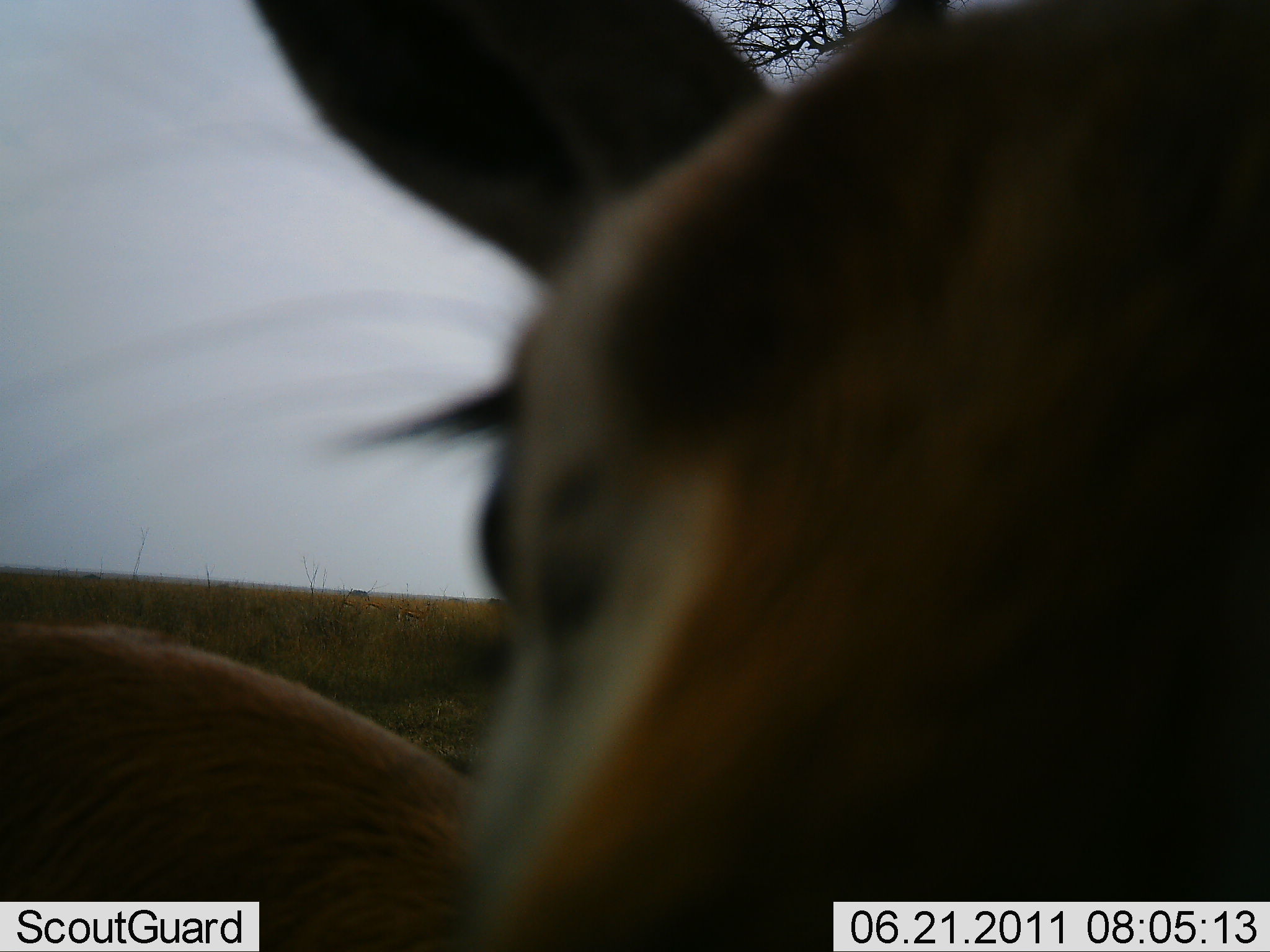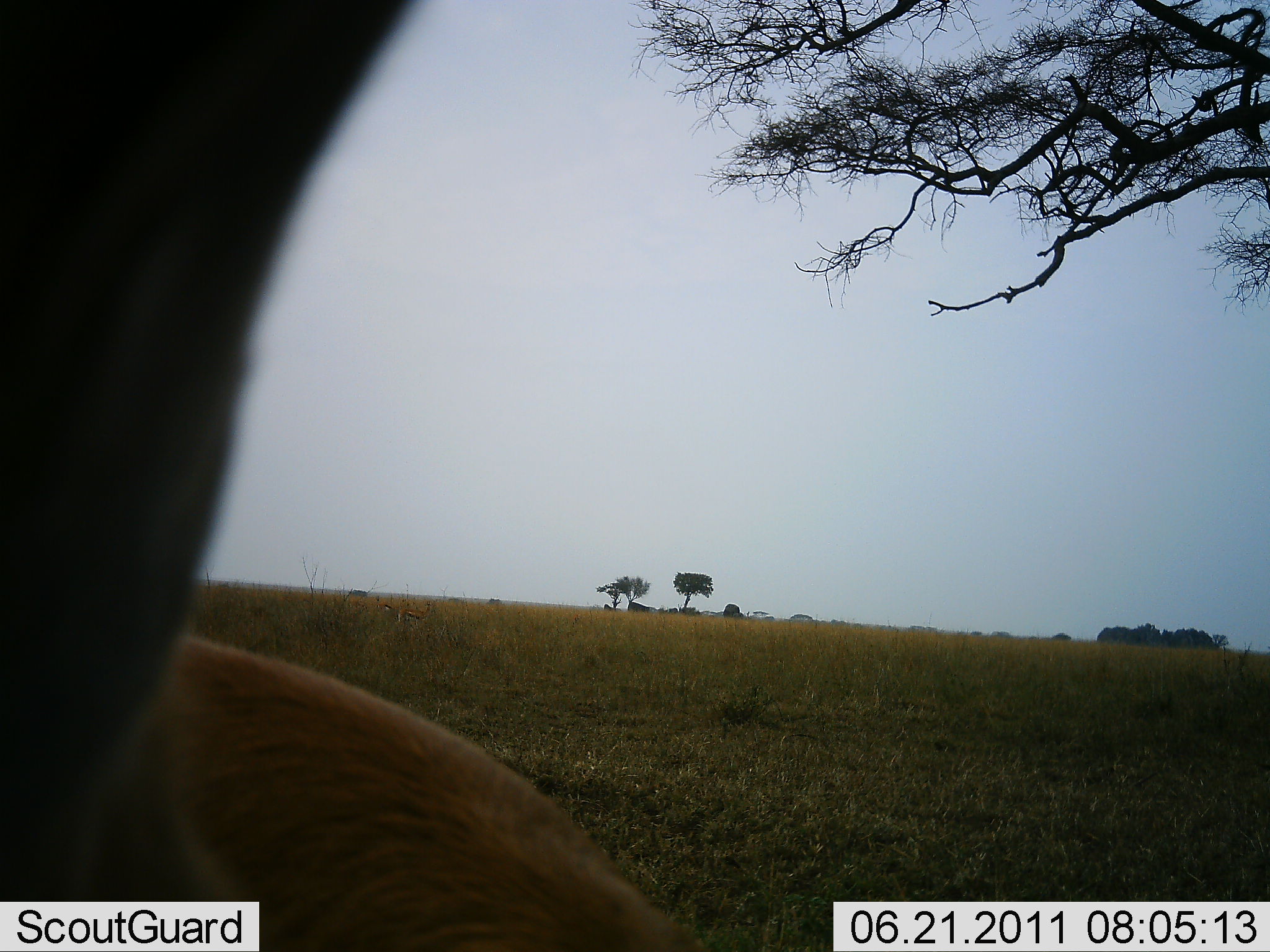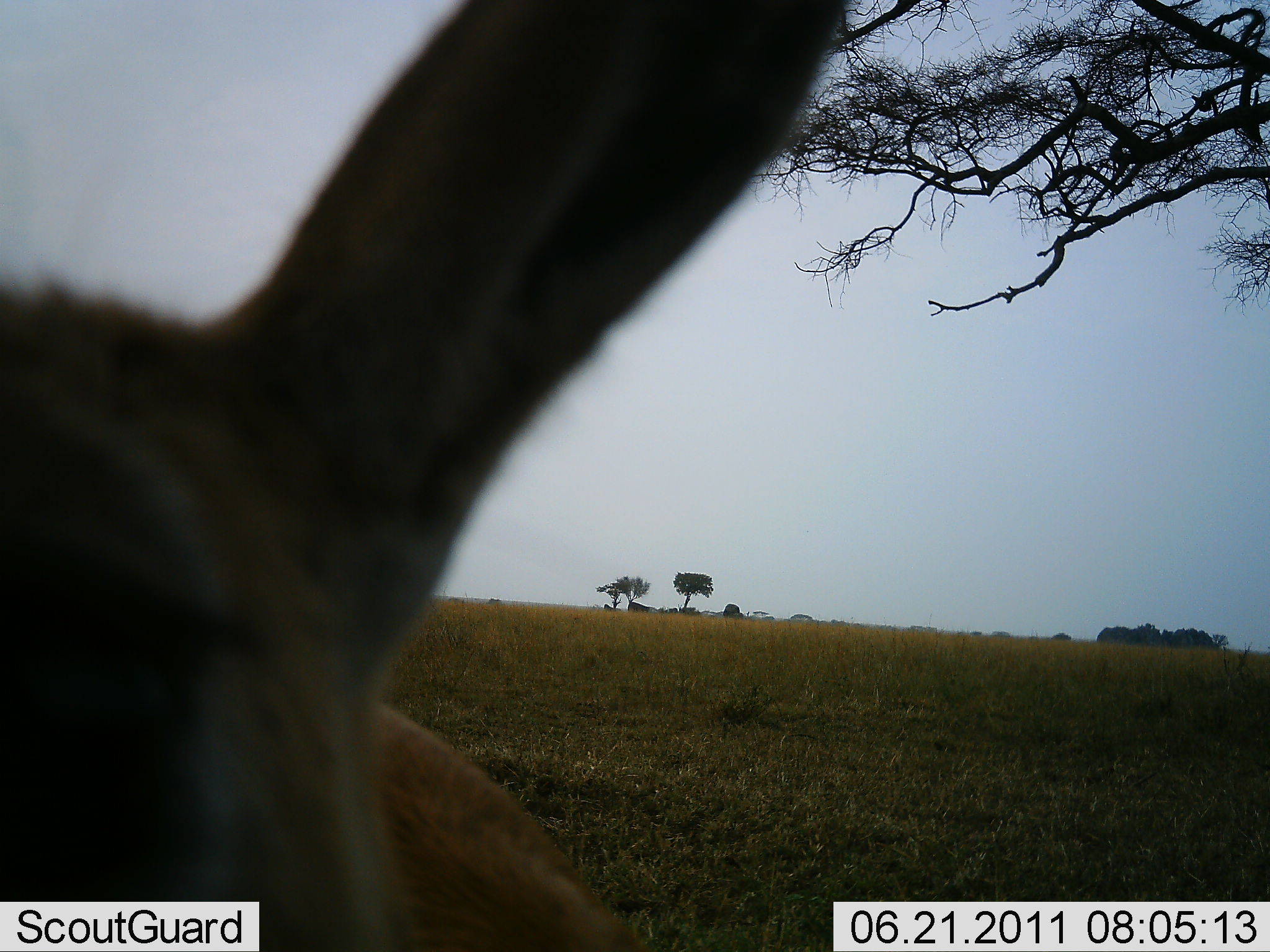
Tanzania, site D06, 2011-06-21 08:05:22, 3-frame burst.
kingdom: Animalia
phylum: Chordata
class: Mammalia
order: Artiodactyla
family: Bovidae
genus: Eudorcas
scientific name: Eudorcas thomsonii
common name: thomson's gazelle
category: gazellethomsons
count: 1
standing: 88%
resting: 0%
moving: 12%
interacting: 12%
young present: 0%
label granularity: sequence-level